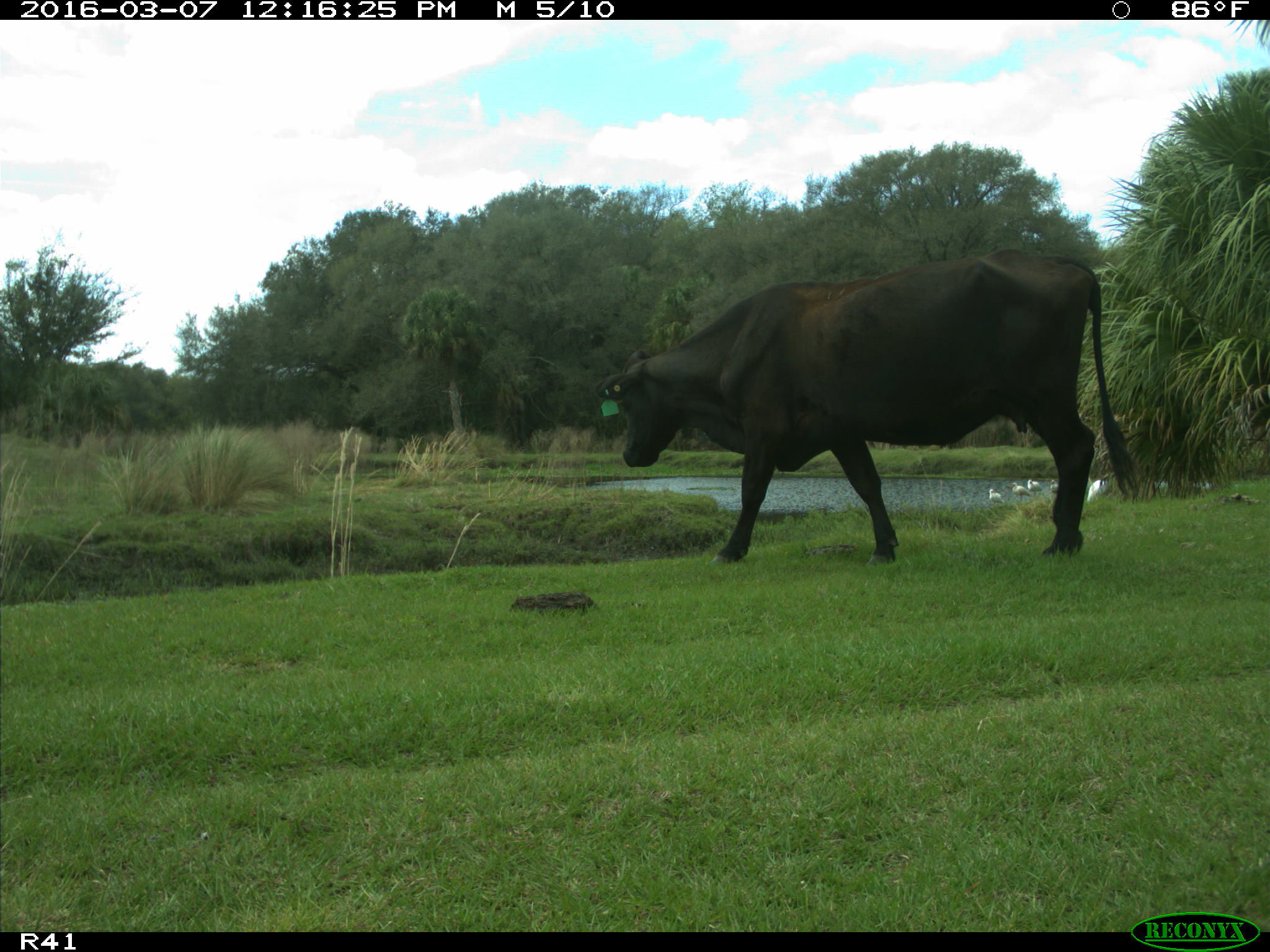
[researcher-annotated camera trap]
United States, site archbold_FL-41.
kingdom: Animalia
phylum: Chordata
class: Mammalia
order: Artiodactyla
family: Bovidae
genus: Bos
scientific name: Bos taurus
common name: domestic cow